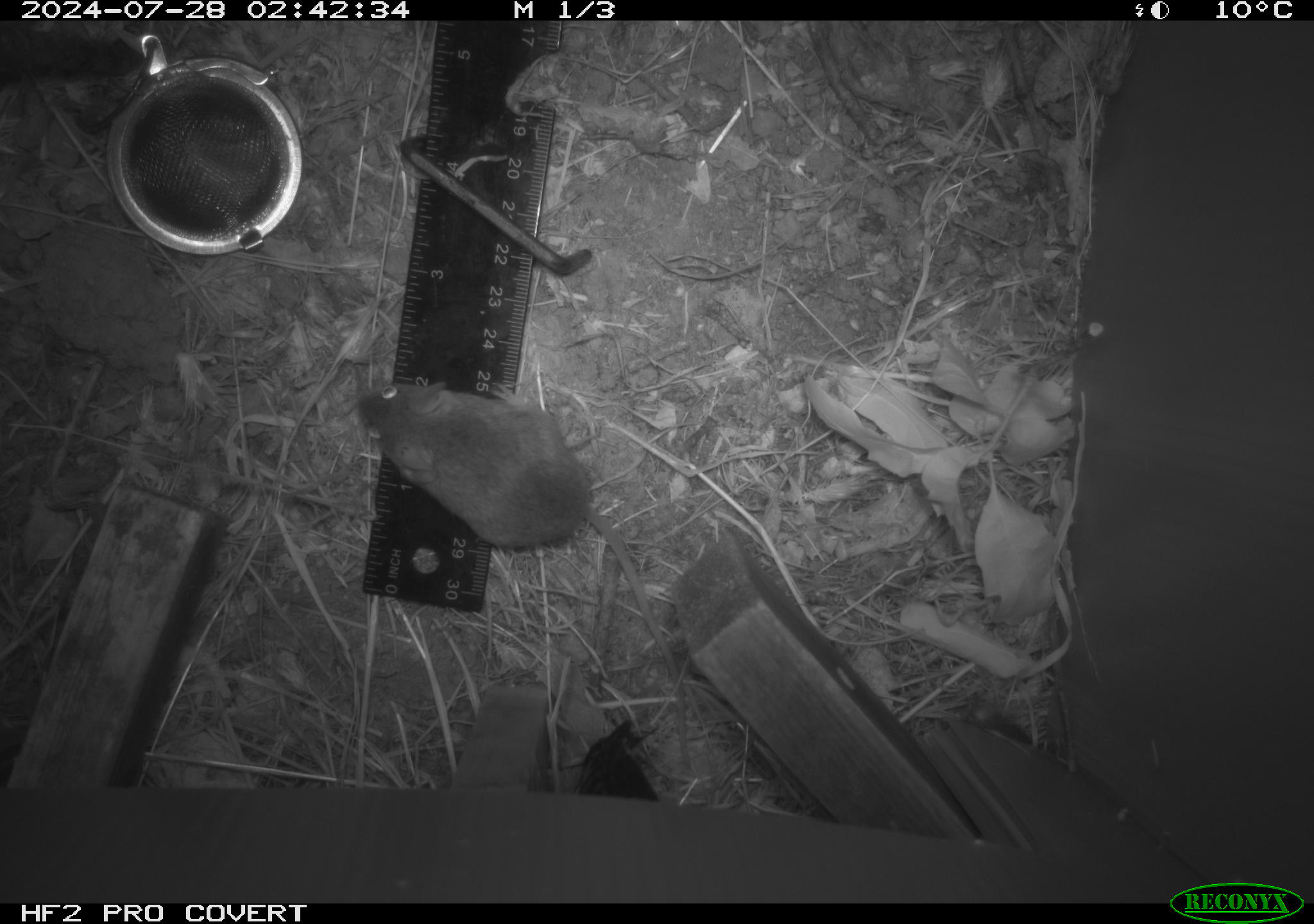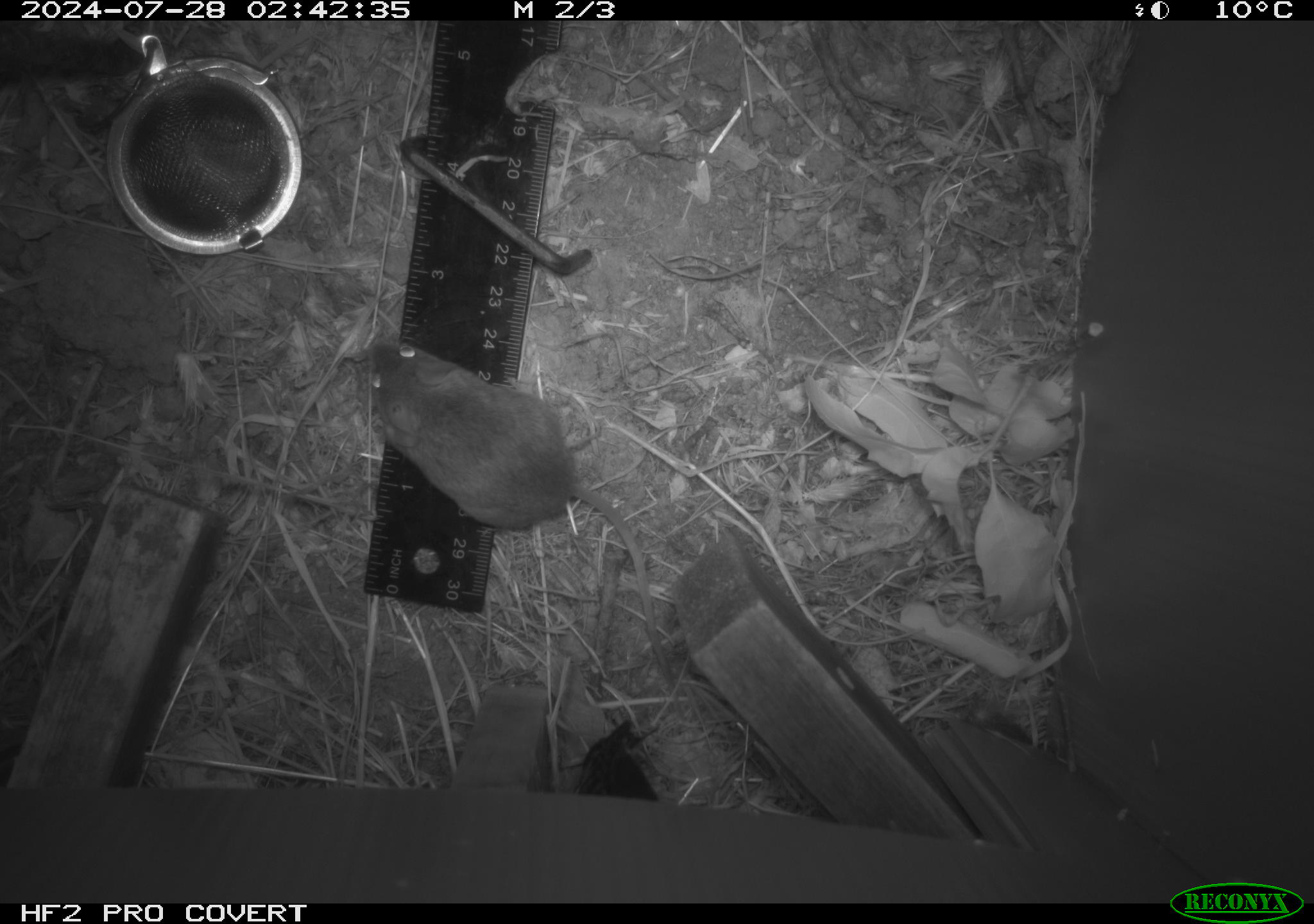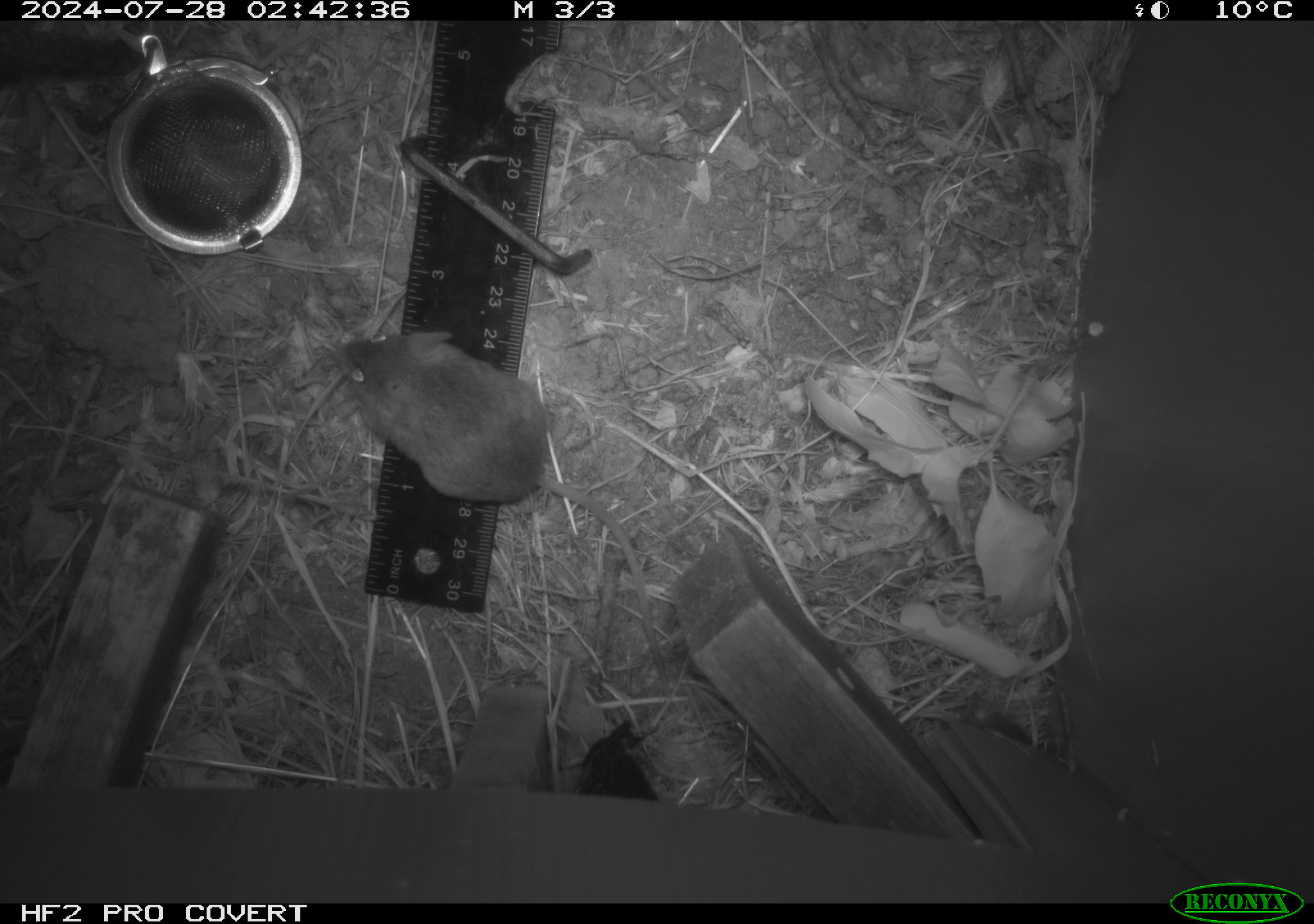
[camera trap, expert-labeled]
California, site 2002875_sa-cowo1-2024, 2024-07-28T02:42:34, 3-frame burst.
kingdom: Animalia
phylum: Chordata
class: Mammalia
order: Rodentia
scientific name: Rodentia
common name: mouse species